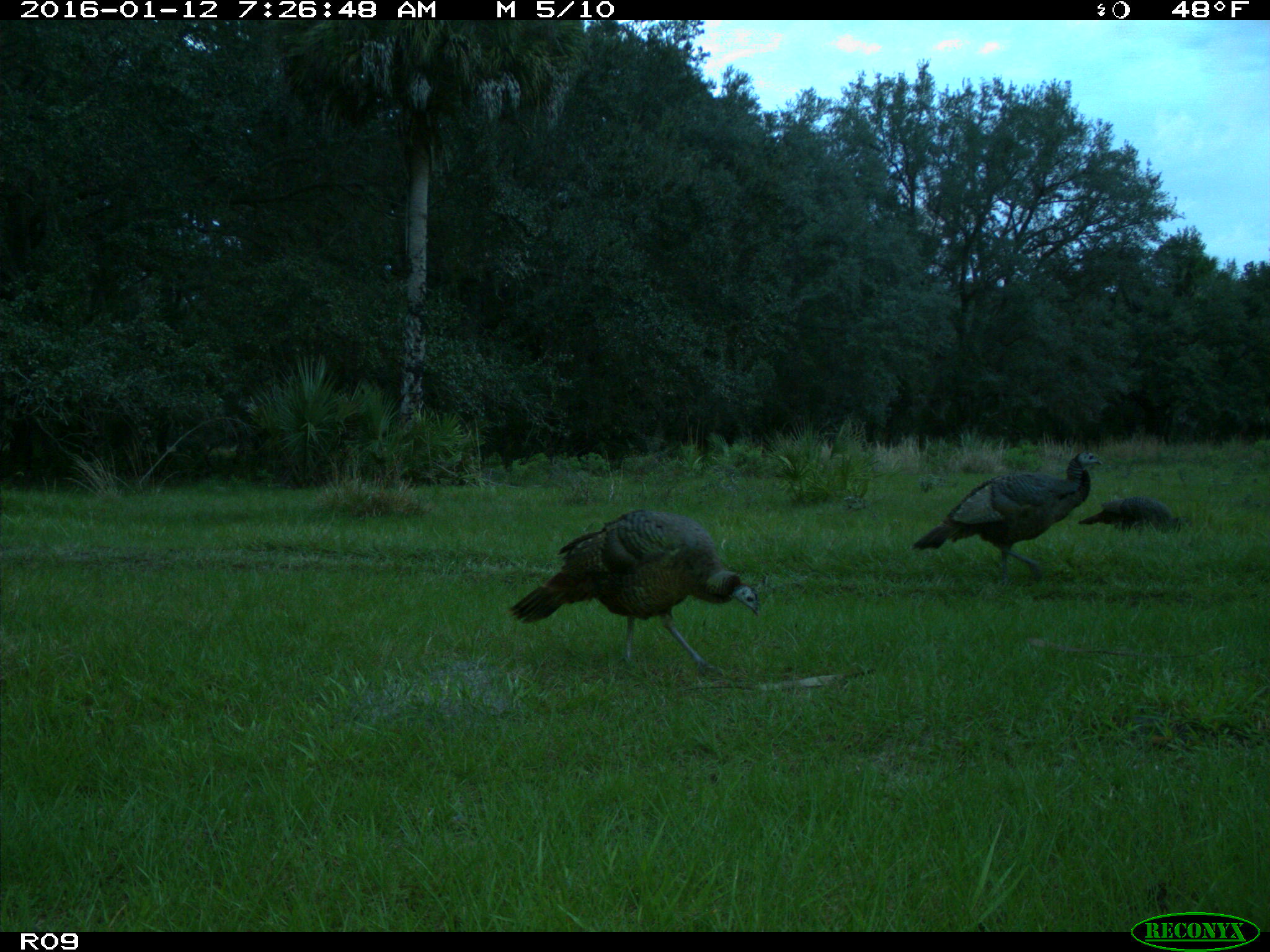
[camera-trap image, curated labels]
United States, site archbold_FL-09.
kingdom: Animalia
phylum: Chordata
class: Aves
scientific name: Aves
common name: birds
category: unidentified bird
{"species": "unidentified bird (birds) (Aves)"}